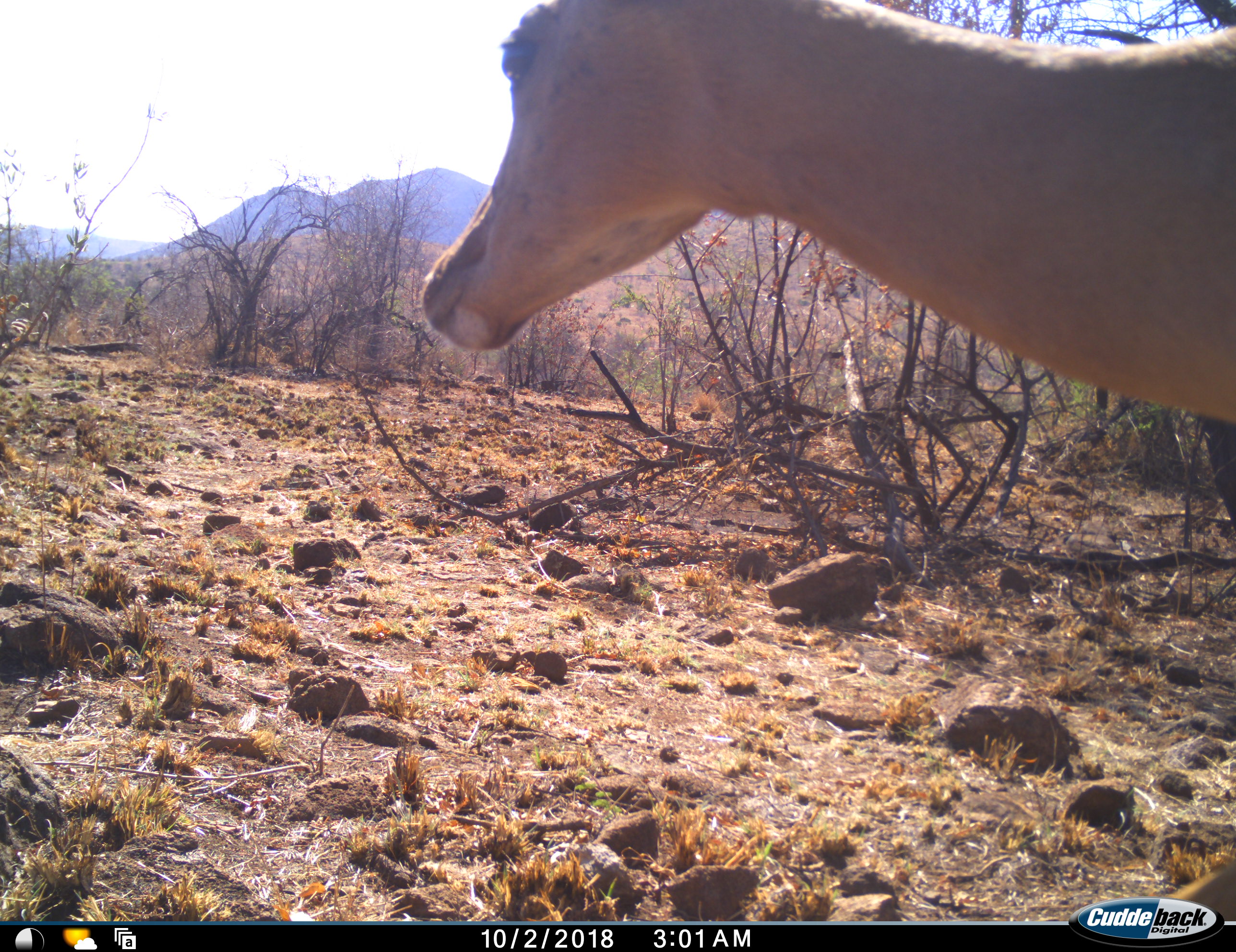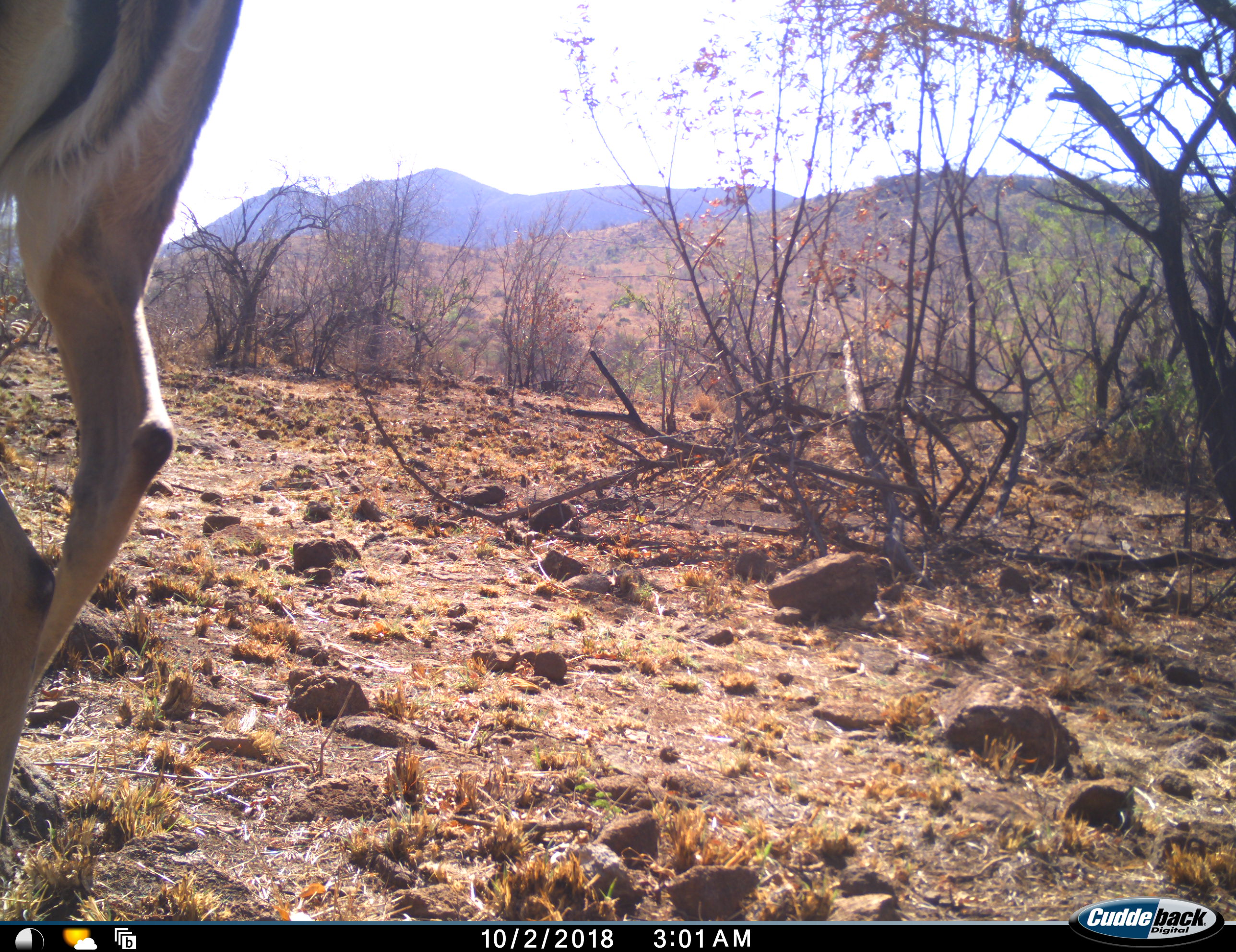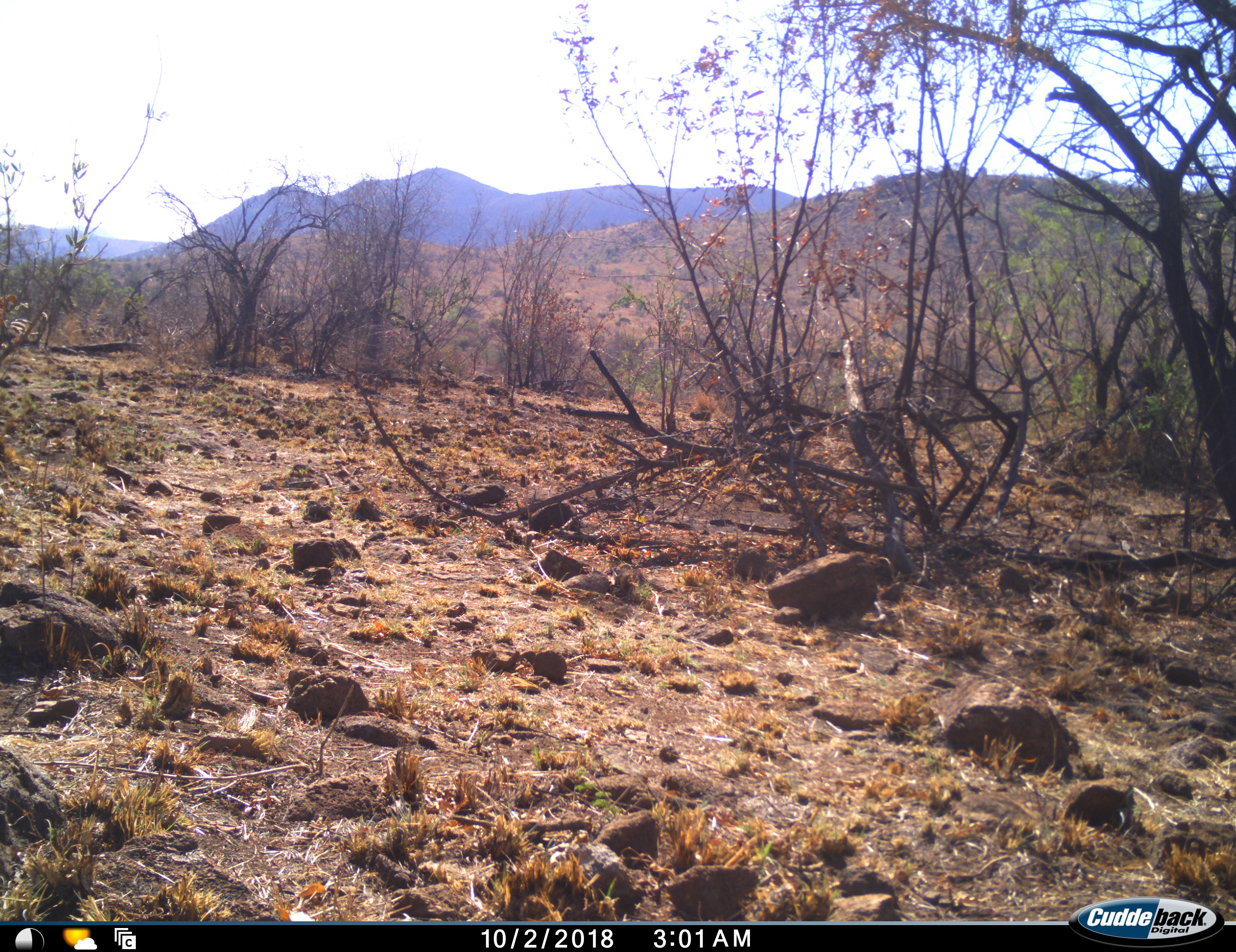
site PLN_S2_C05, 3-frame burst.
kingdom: Animalia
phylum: Chordata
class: Mammalia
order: Artiodactyla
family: Bovidae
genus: Aepyceros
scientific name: Aepyceros melampus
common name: impala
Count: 1.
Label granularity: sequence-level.